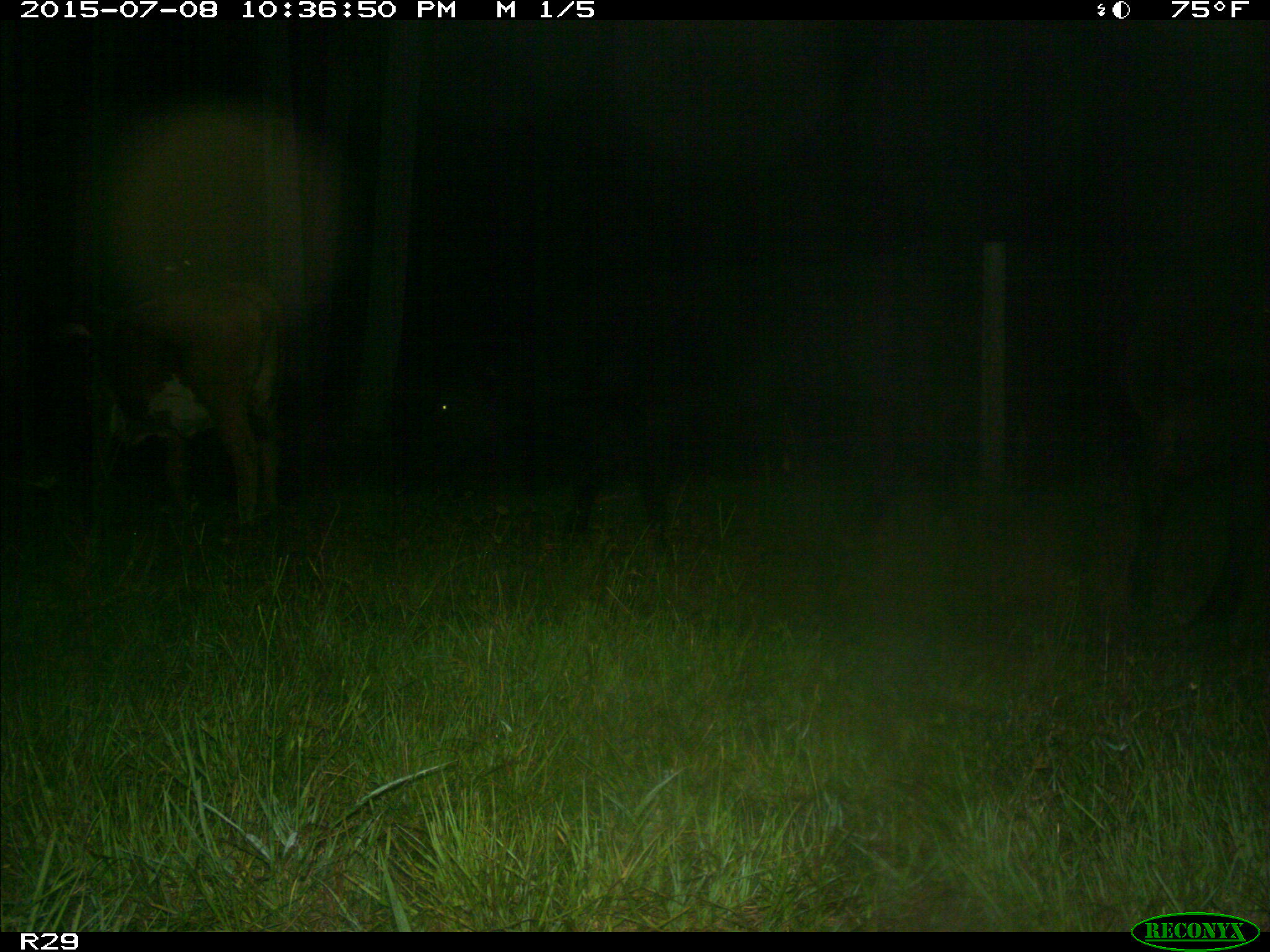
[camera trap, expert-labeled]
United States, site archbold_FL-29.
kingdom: Animalia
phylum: Chordata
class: Mammalia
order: Artiodactyla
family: Bovidae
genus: Bos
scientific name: Bos taurus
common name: domestic cow